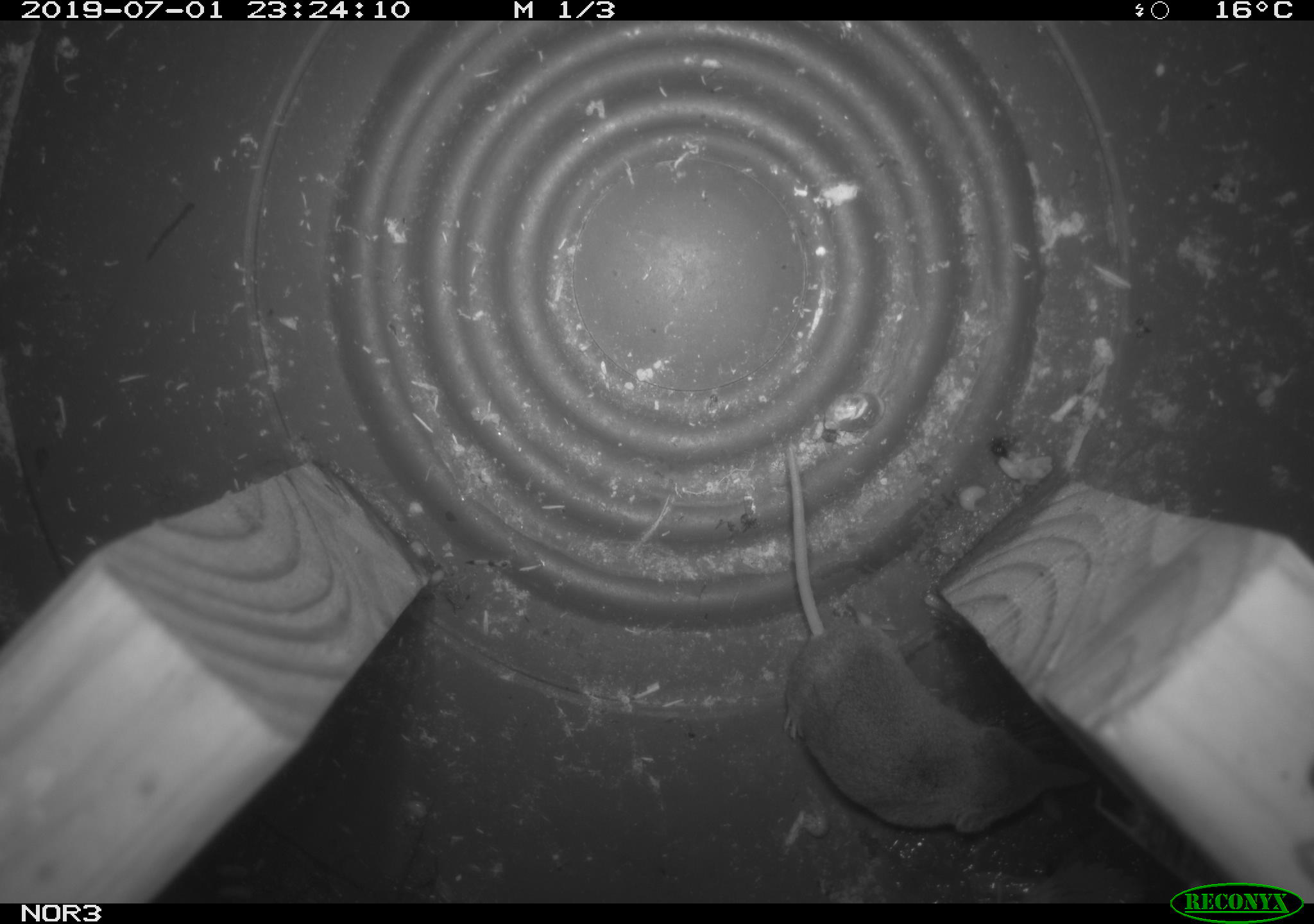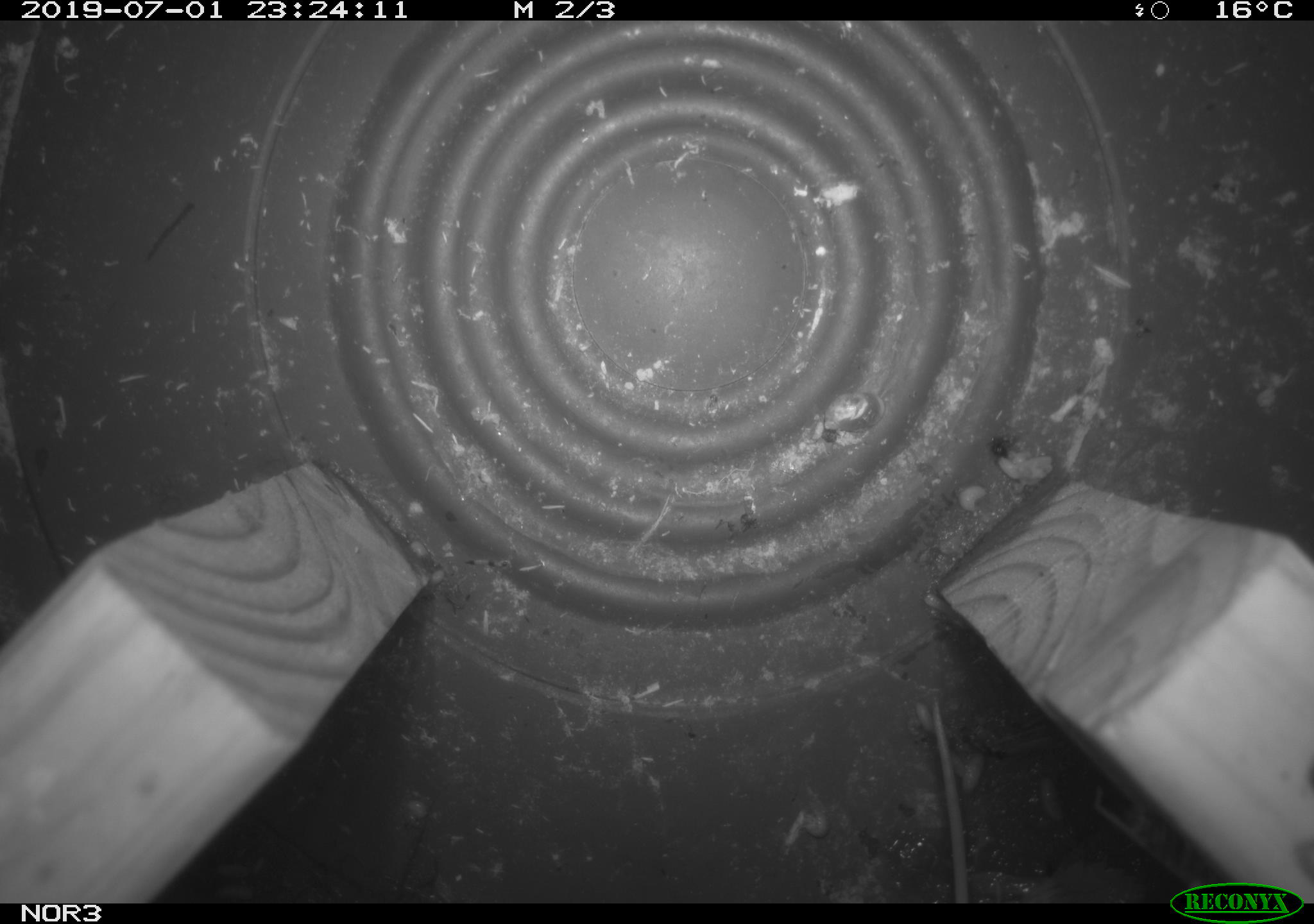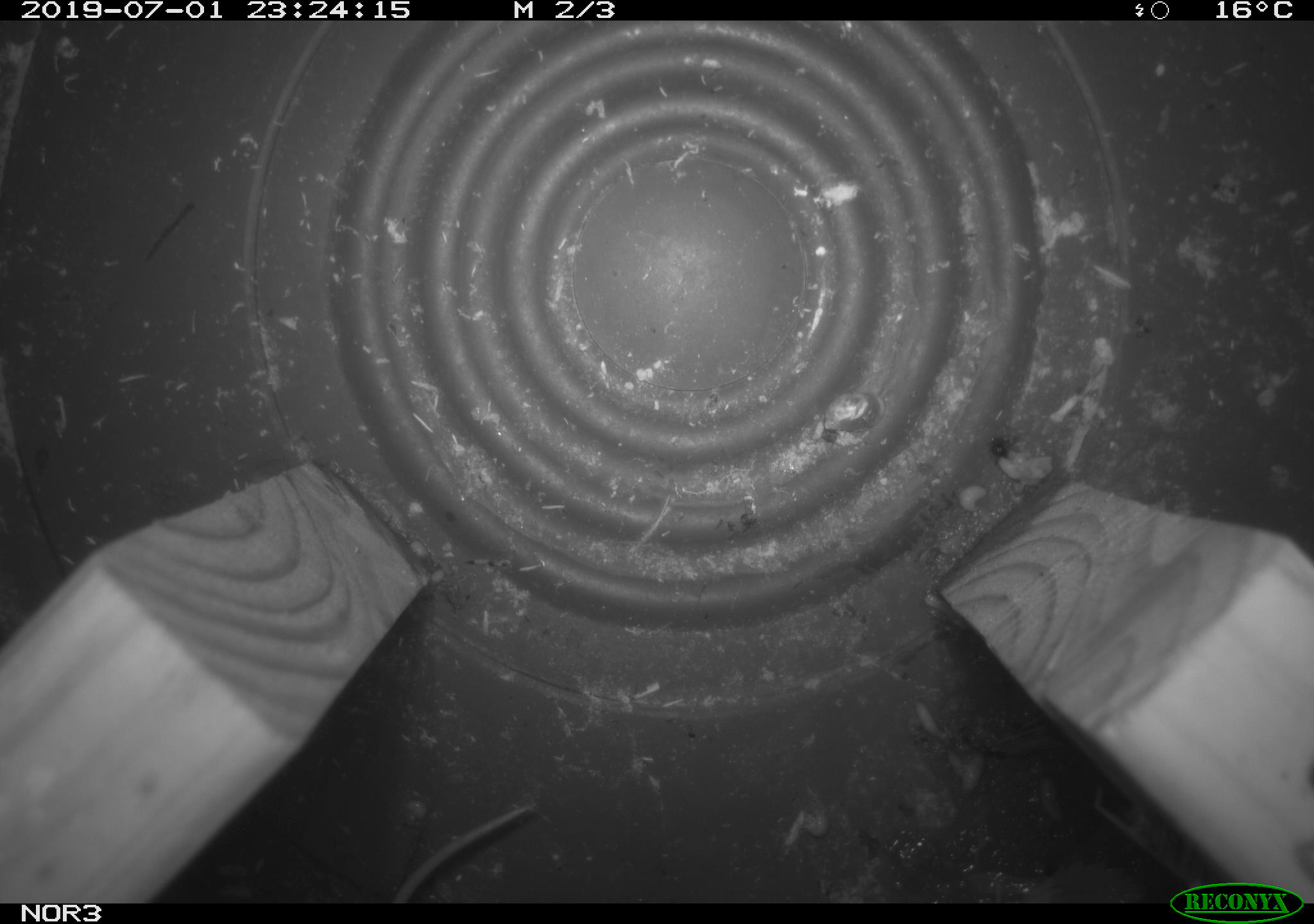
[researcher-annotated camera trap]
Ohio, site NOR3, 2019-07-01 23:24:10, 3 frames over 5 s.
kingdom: Animalia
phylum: Chordata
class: Mammalia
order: Eulipotyphla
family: Soricidae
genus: Sorex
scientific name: Sorex cinereus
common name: masked shrew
Masked shrew (Sorex cinereus).